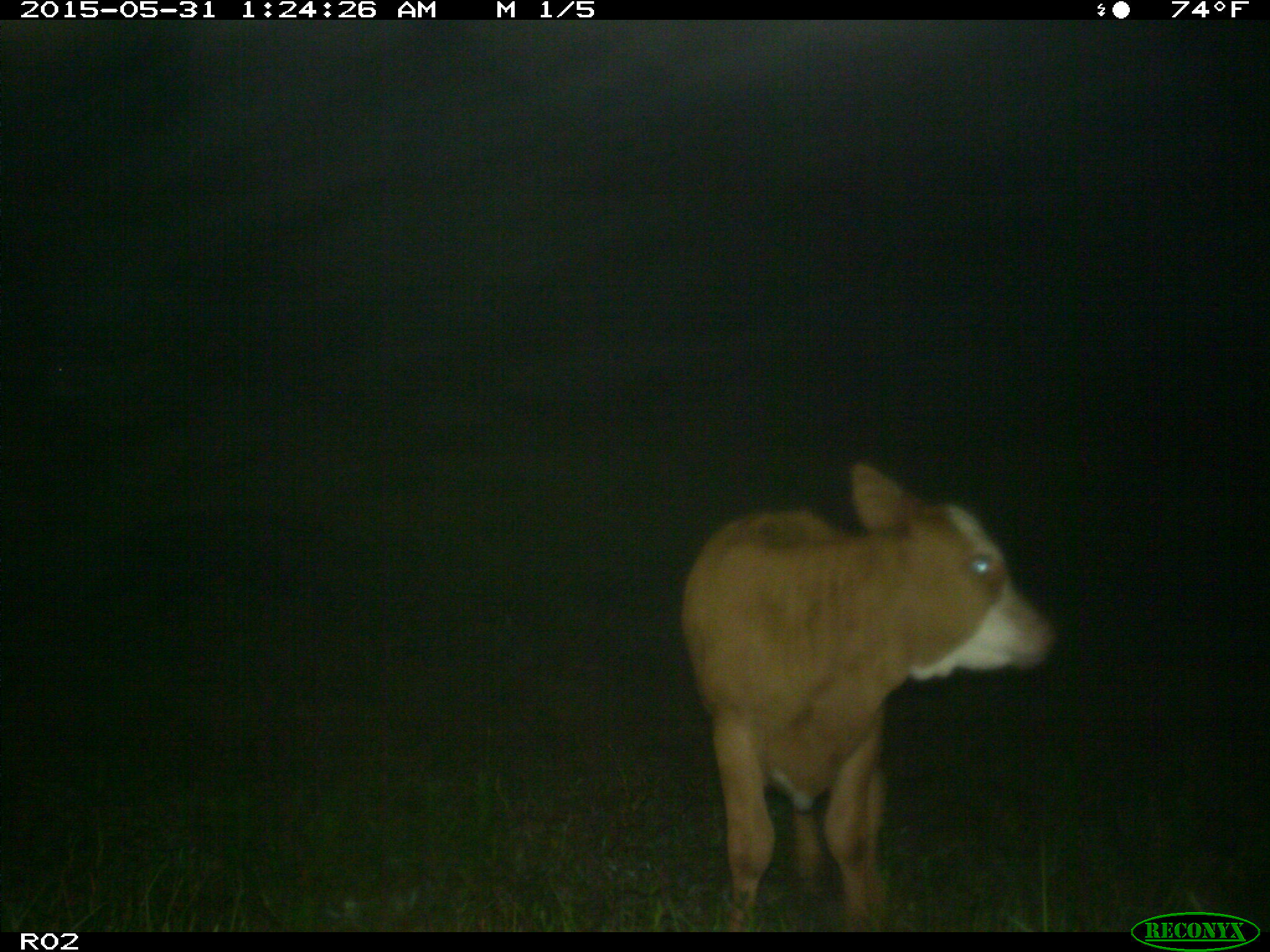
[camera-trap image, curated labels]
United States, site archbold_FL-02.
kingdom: Animalia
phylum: Chordata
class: Mammalia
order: Artiodactyla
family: Bovidae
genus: Bos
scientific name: Bos taurus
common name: domestic cow